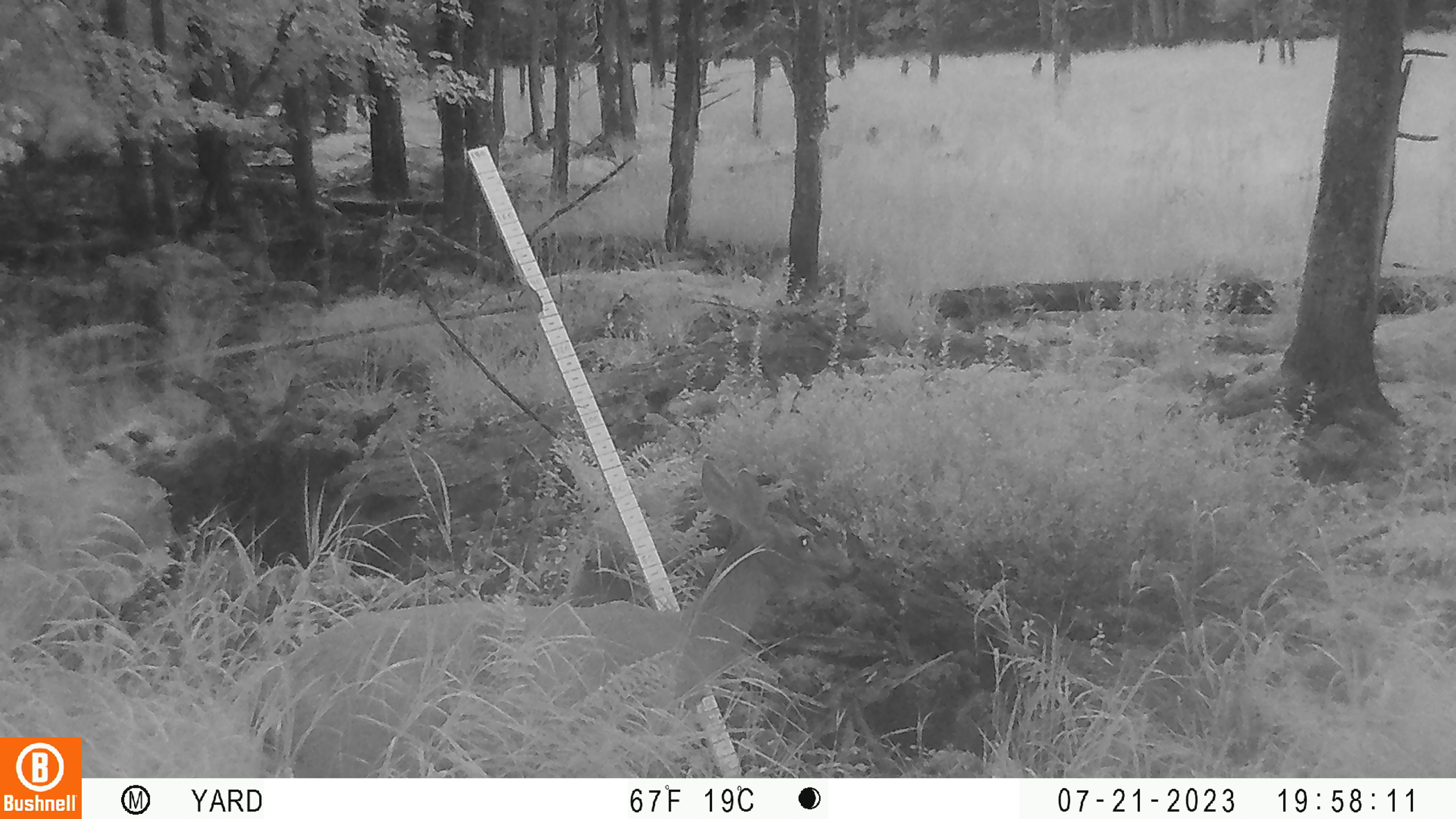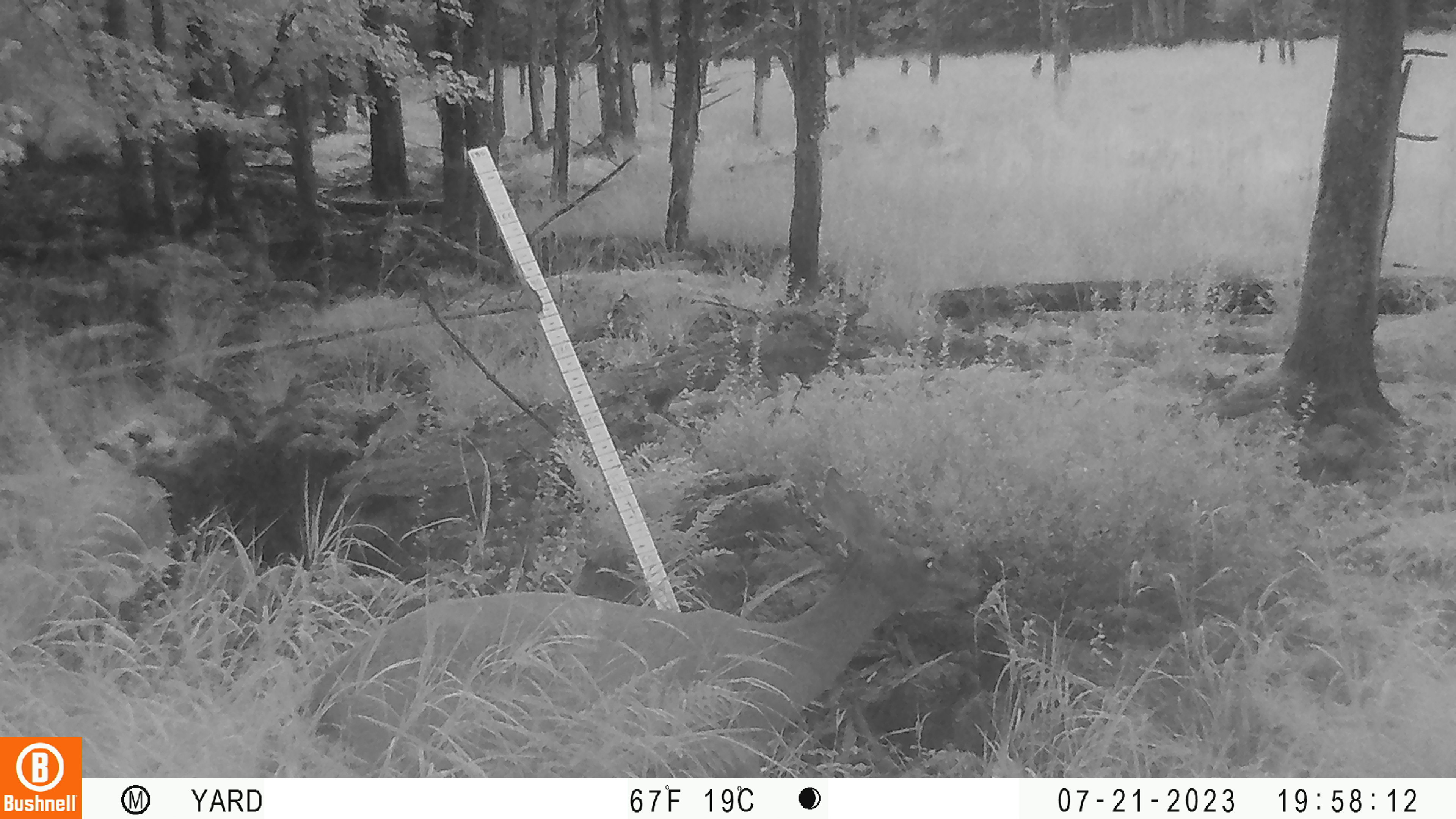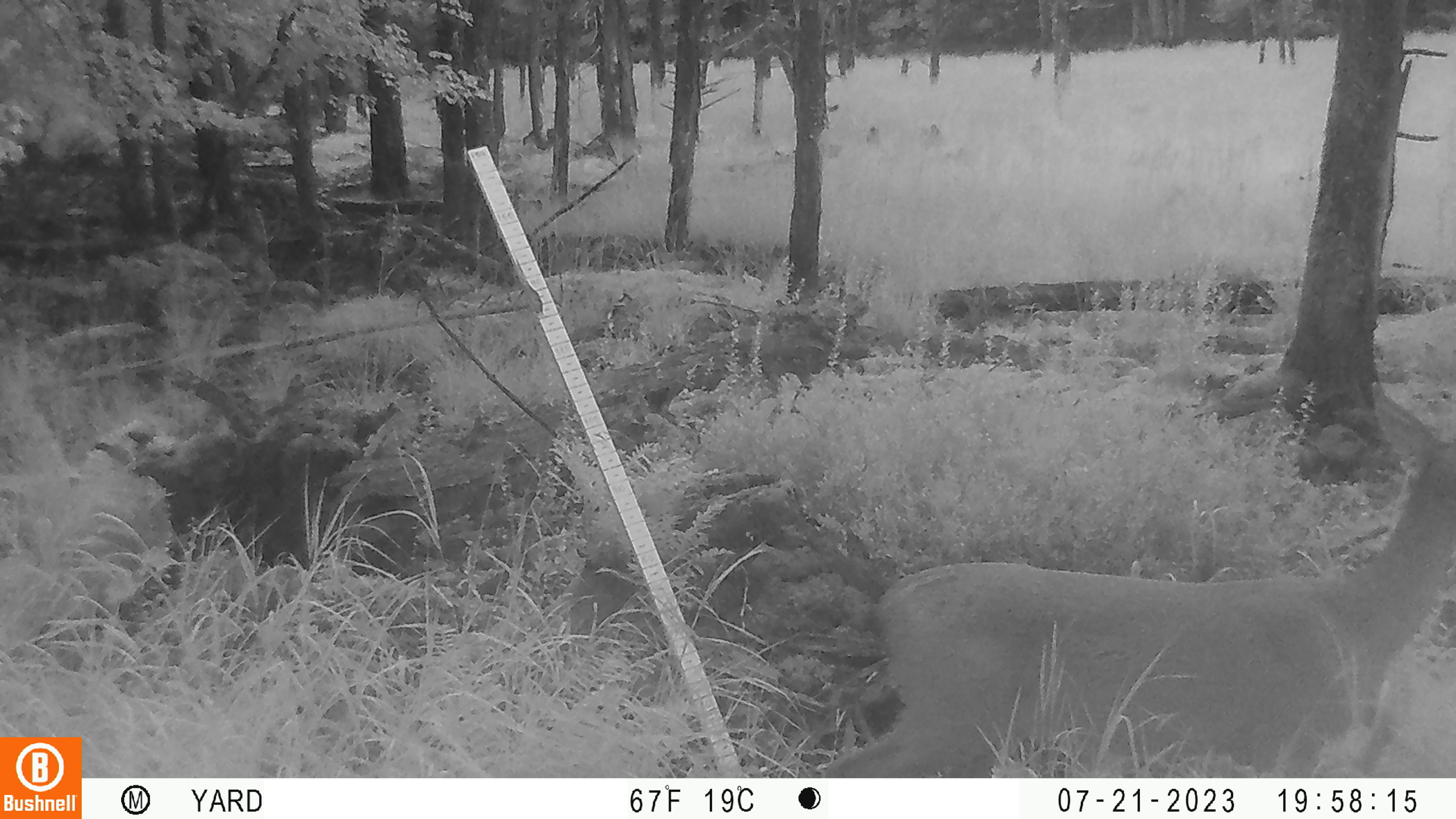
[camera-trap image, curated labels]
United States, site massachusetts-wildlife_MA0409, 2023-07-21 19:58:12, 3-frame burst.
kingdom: Animalia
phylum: Chordata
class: Mammalia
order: Artiodactyla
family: Cervidae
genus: Odocoileus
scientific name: Odocoileus virginianus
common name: white-tailed deer